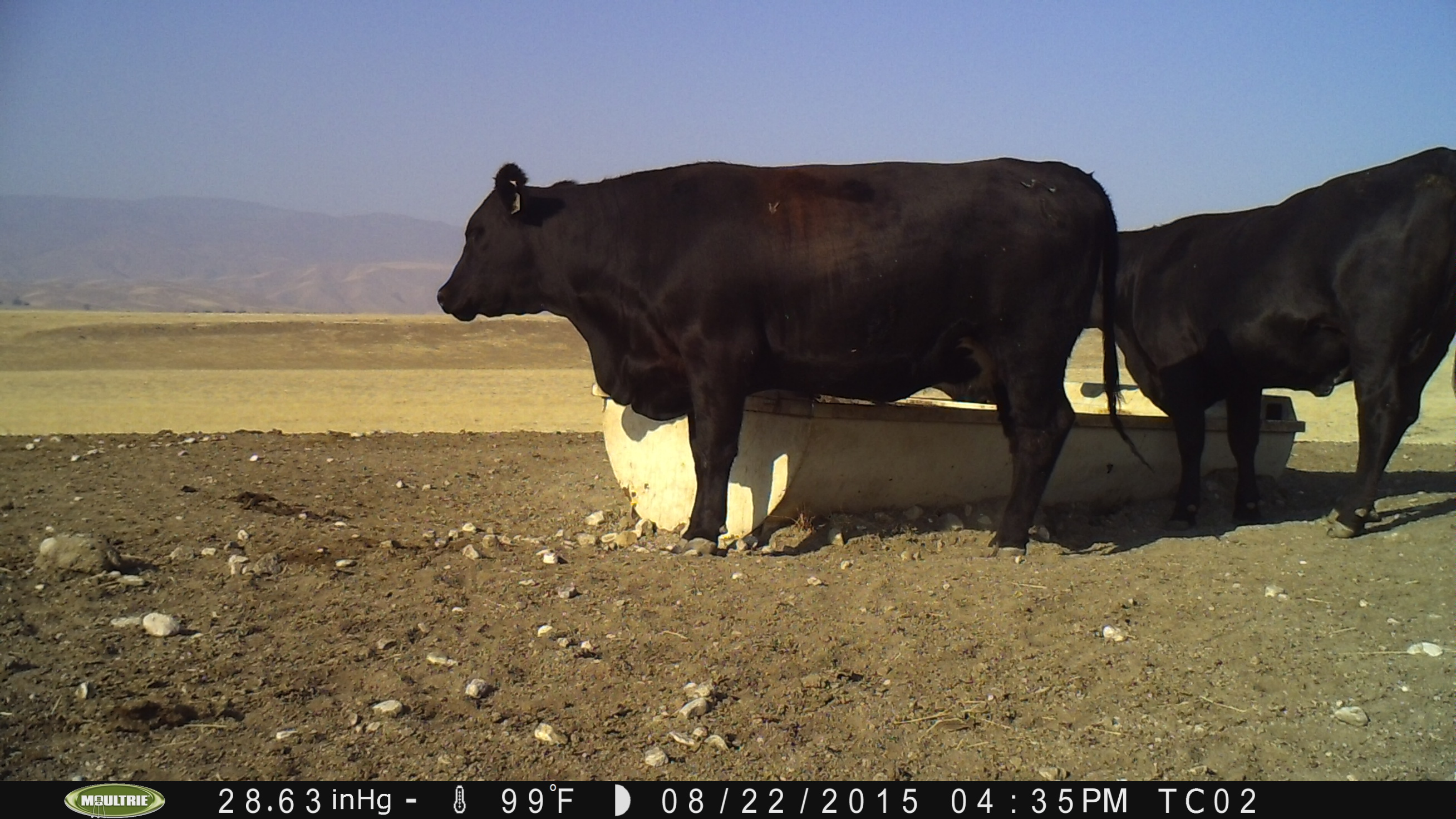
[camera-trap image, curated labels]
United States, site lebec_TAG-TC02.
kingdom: Animalia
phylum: Chordata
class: Mammalia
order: Artiodactyla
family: Bovidae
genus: Bos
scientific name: Bos taurus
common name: domestic cow